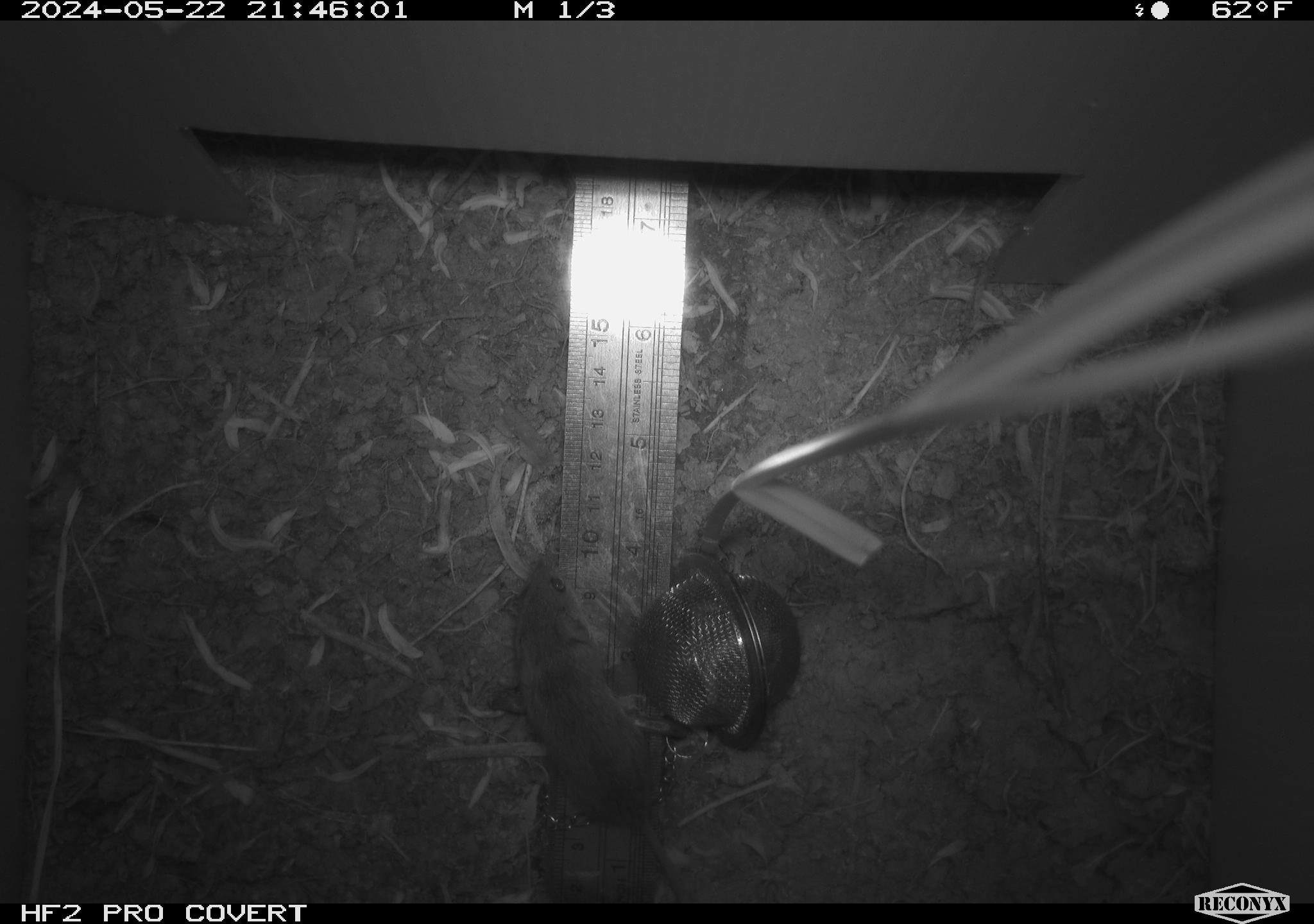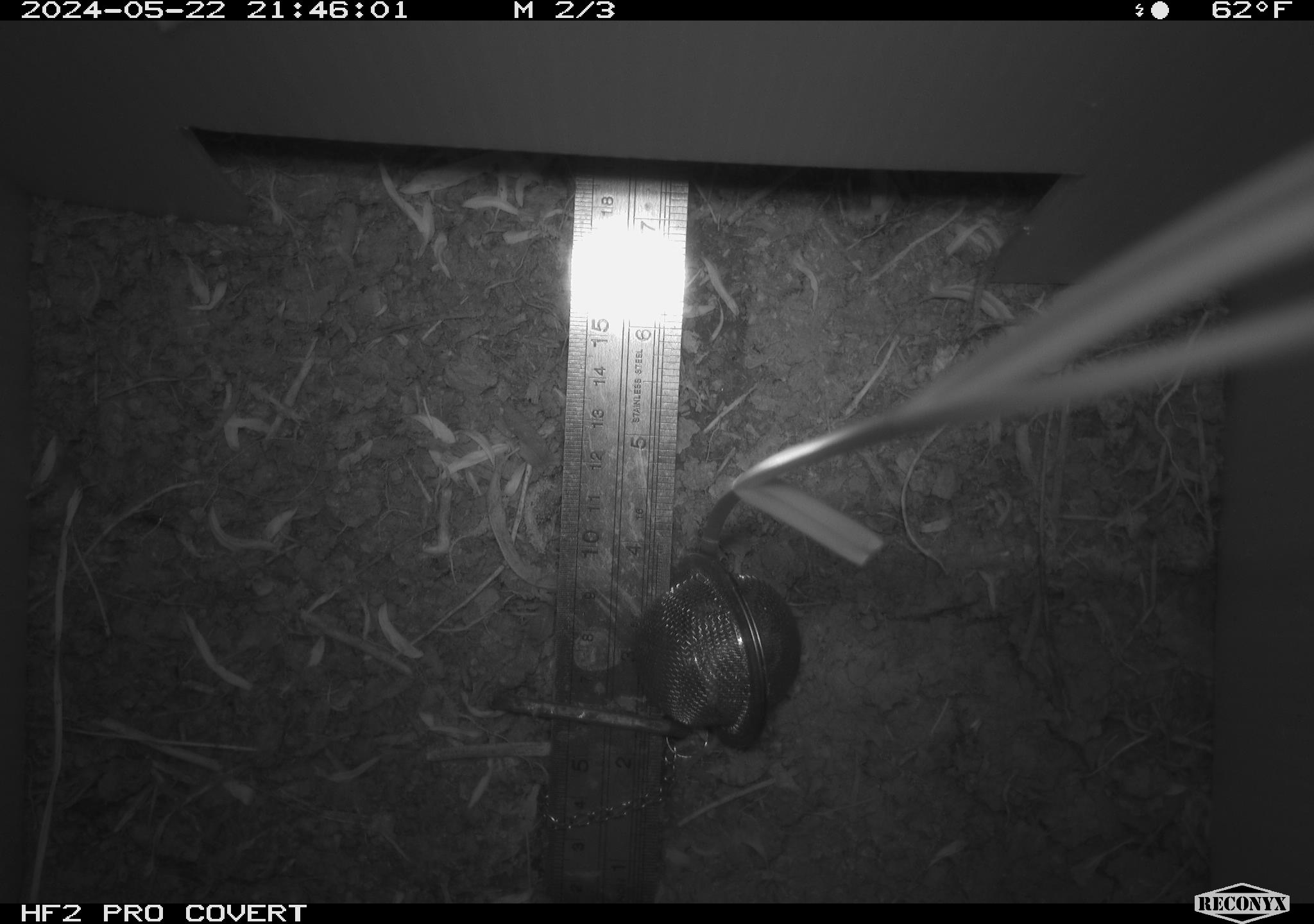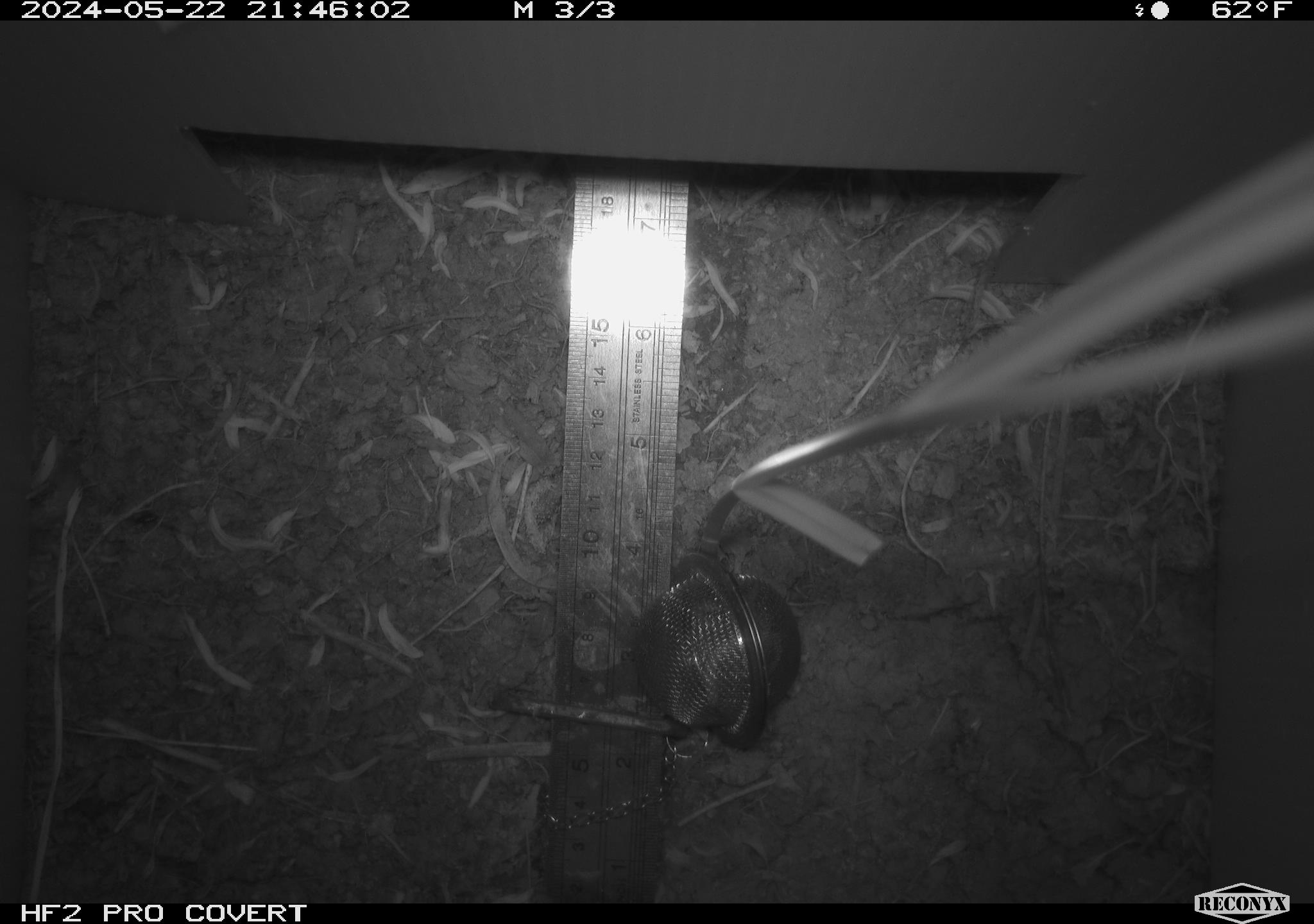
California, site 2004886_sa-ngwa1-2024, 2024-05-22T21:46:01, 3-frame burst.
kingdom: Animalia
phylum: Chordata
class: Mammalia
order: Rodentia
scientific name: Rodentia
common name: mouse species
Mouse species (Rodentia).